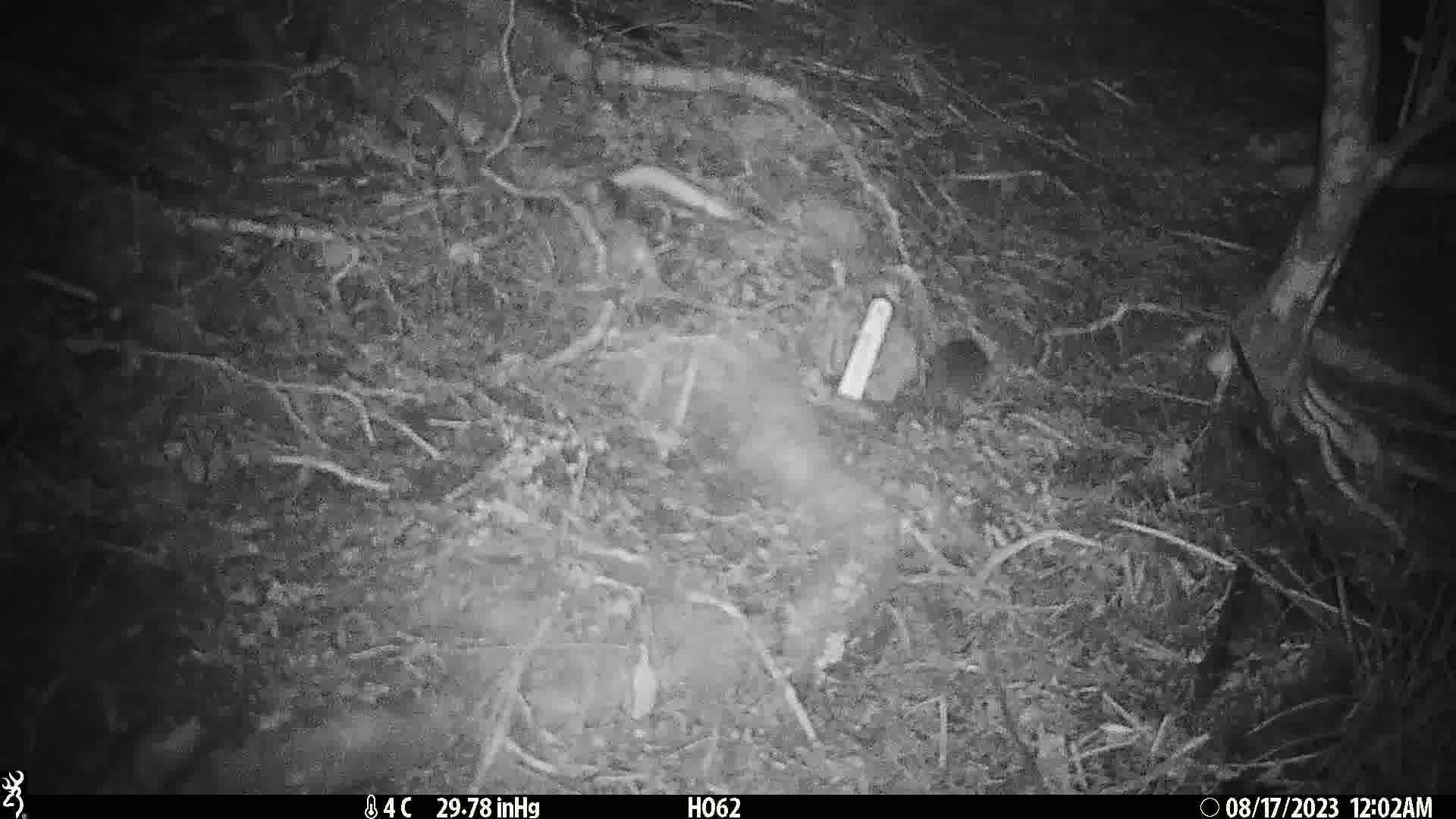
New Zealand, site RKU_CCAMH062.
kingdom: Animalia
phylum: Chordata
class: Mammalia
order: Rodentia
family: Muridae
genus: Rattus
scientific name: Rattus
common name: rat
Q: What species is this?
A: Rat (Rattus).